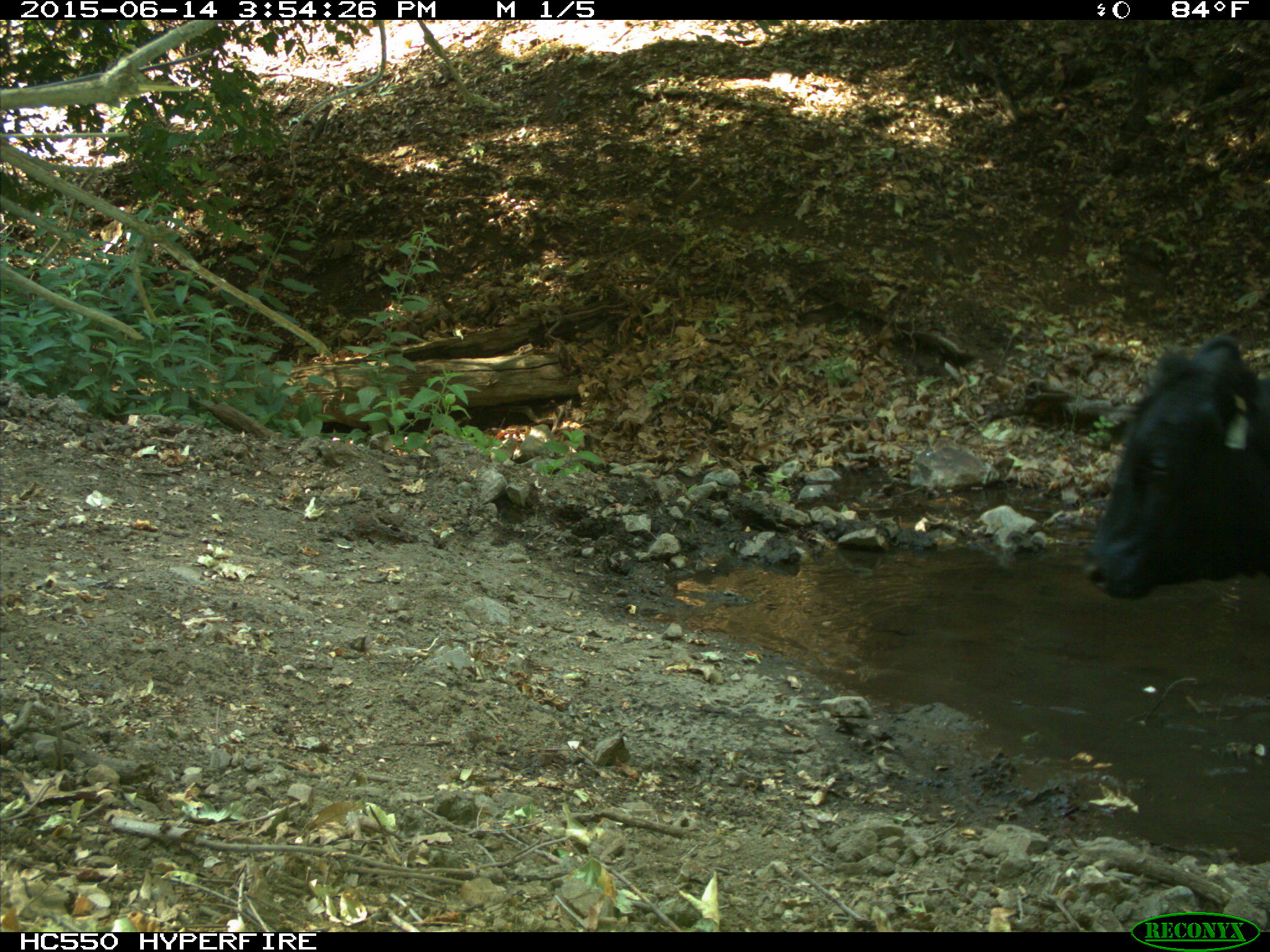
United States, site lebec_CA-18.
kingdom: Animalia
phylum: Chordata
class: Mammalia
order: Artiodactyla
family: Bovidae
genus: Bos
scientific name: Bos taurus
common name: domestic cow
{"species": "Bos taurus (domestic cow)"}